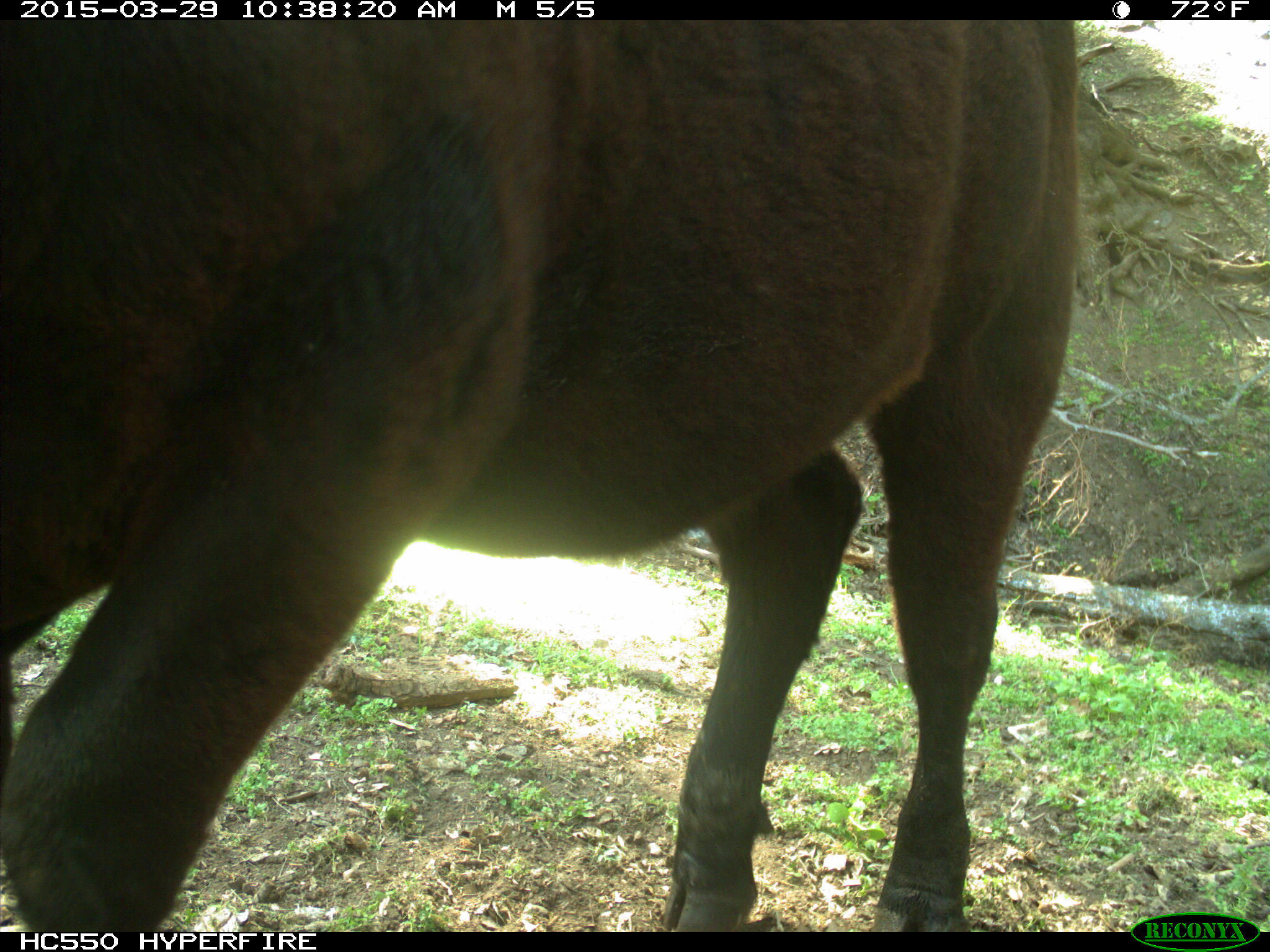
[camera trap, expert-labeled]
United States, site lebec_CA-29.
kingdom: Animalia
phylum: Chordata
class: Mammalia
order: Artiodactyla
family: Bovidae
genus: Bos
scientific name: Bos taurus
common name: domestic cow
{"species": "Bos taurus (domestic cow)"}